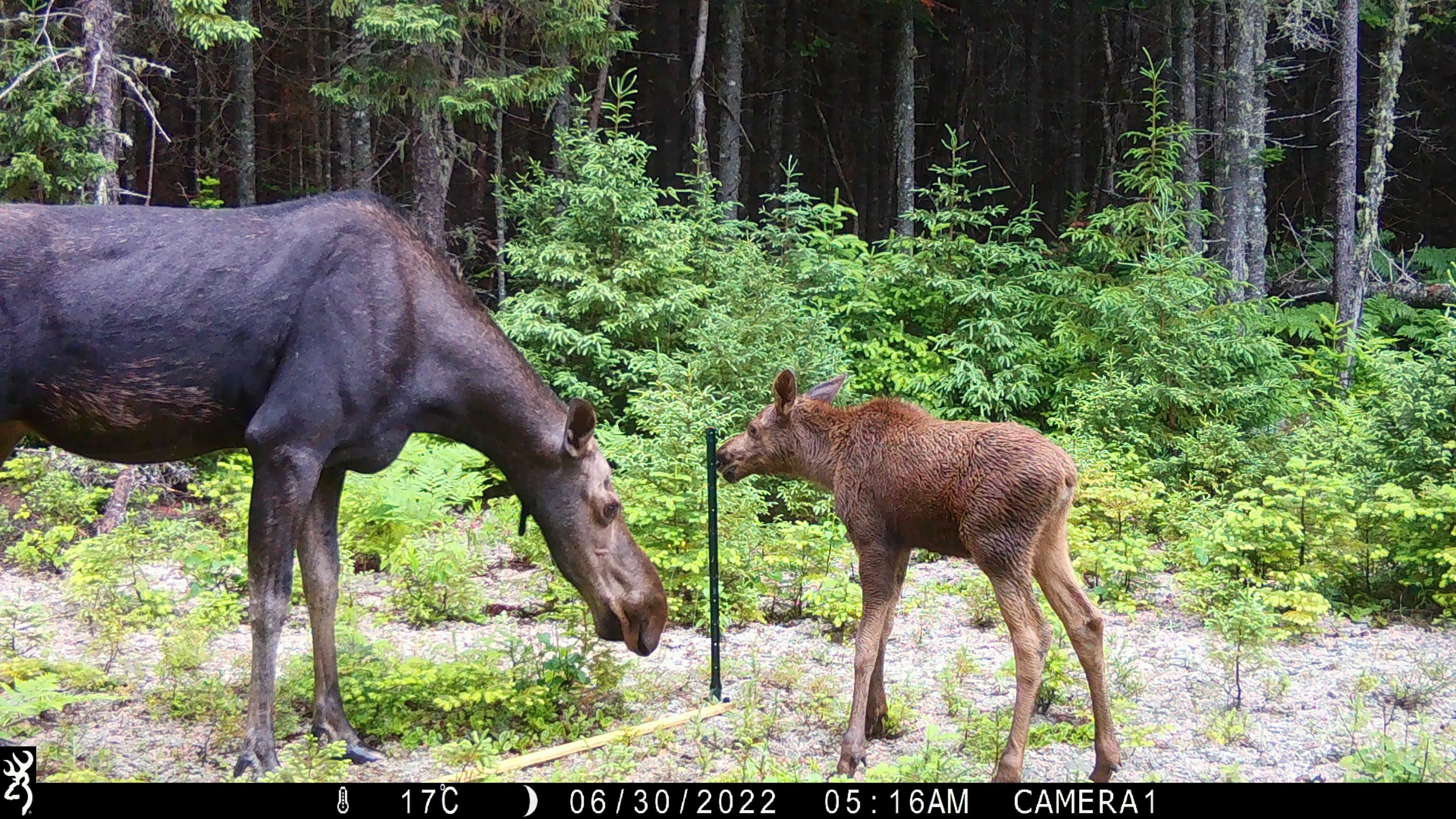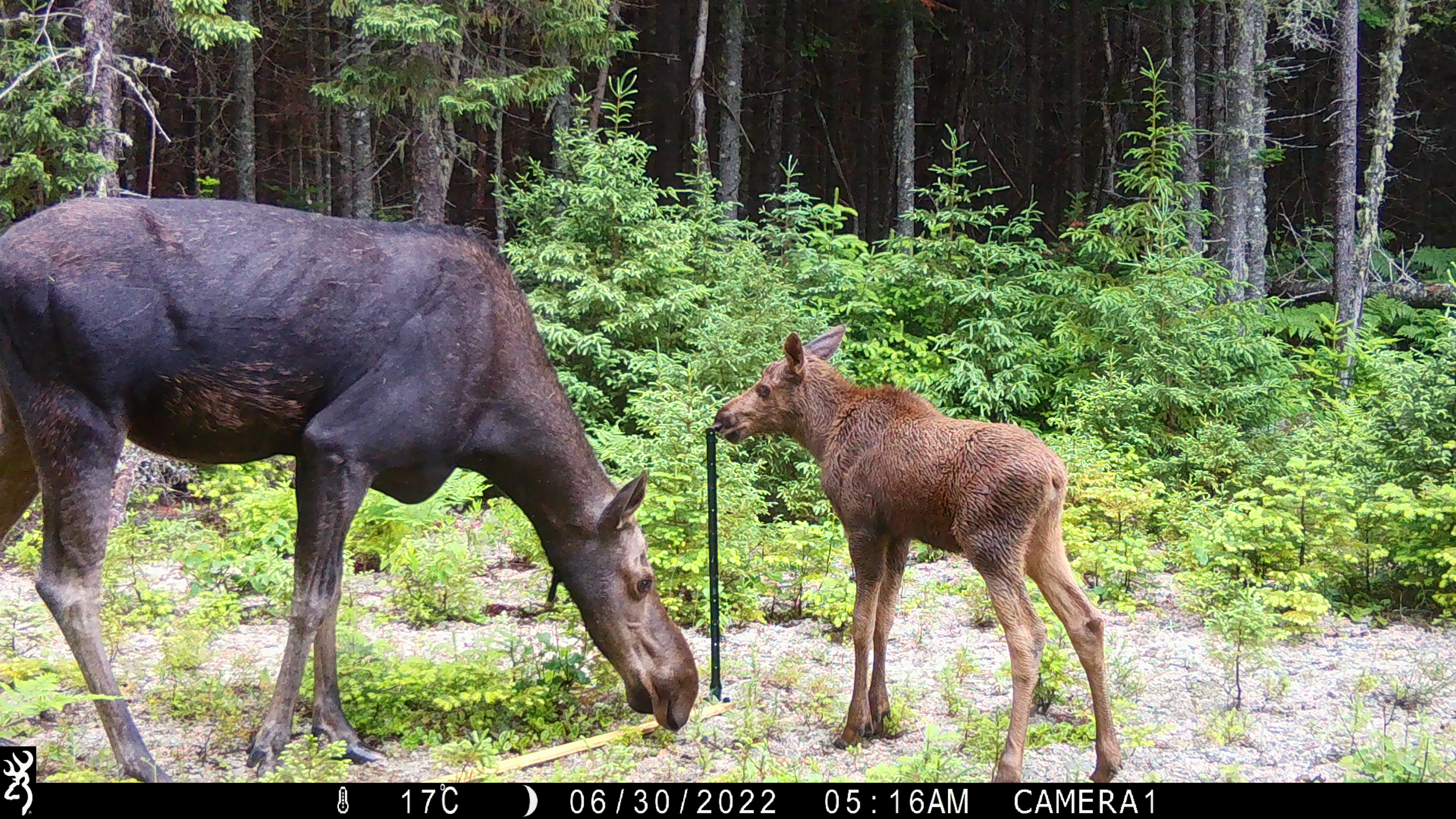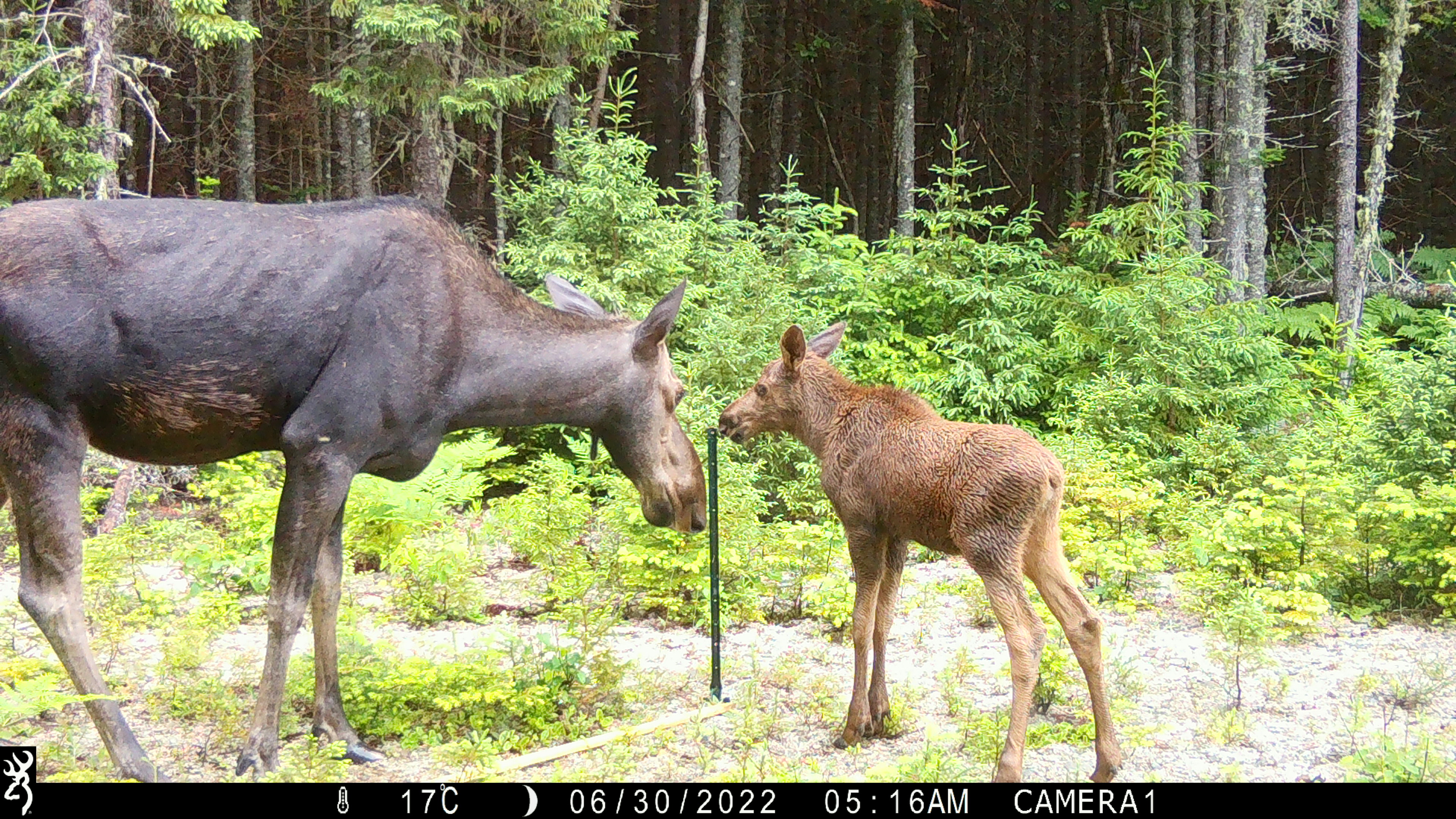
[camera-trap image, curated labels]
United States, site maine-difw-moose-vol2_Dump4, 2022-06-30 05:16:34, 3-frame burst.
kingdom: Animalia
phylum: Chordata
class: Mammalia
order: Artiodactyla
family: Cervidae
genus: Alces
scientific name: Alces alces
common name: moose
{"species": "moose (Alces alces)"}